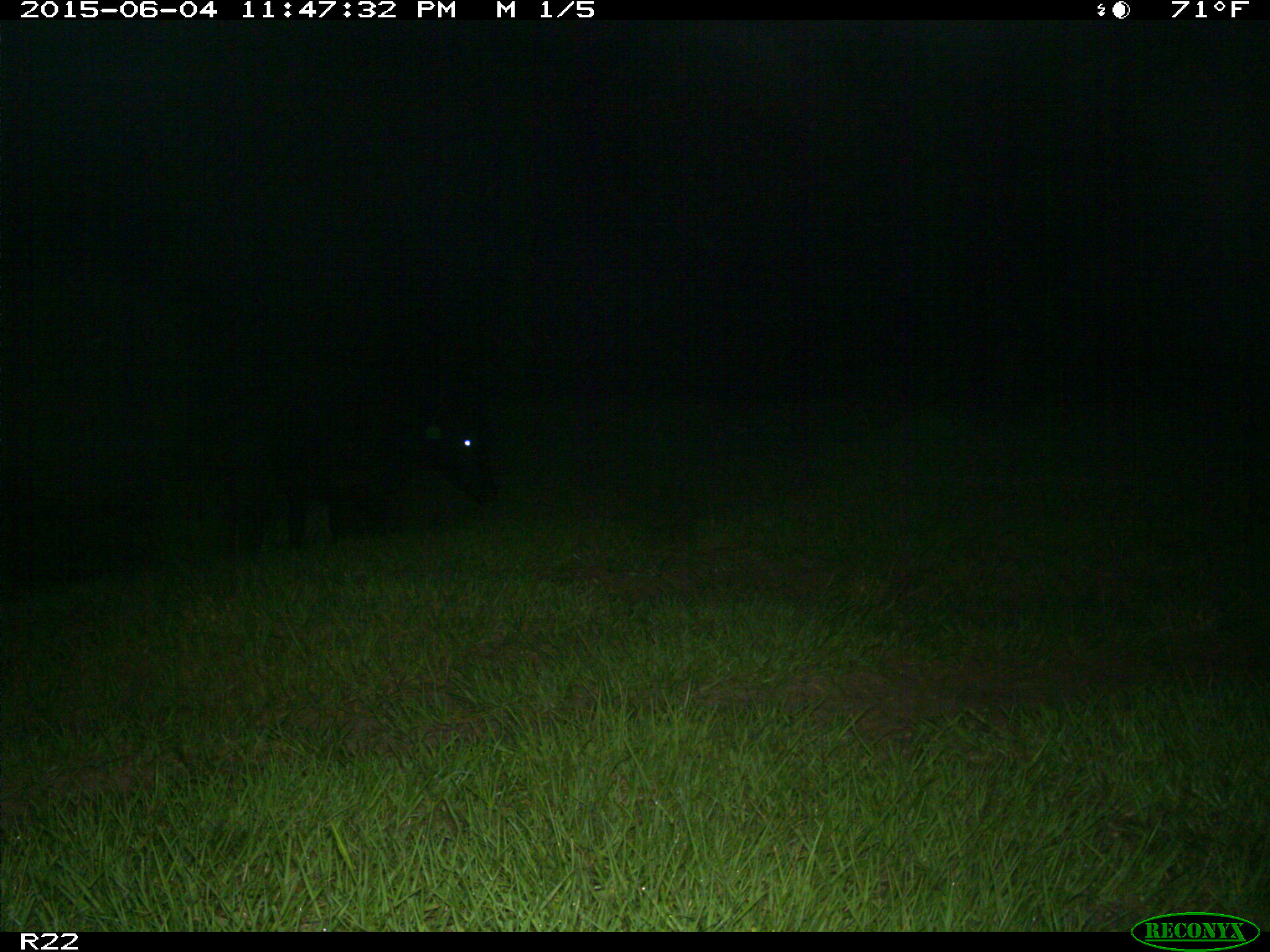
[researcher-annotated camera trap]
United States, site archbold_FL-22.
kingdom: Animalia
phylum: Chordata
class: Mammalia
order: Artiodactyla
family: Bovidae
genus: Bos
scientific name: Bos taurus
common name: domestic cow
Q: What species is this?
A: Bos taurus (domestic cow).